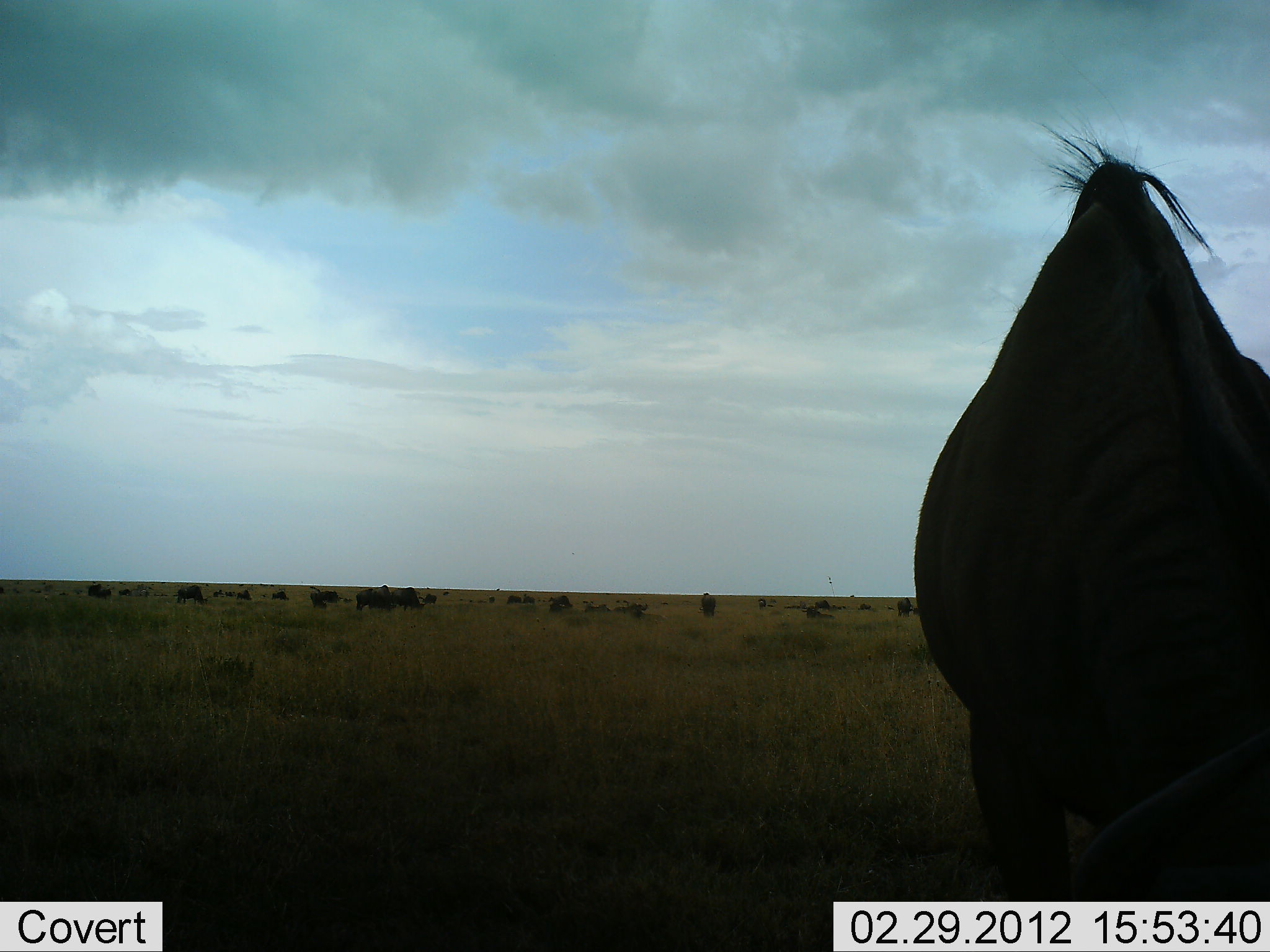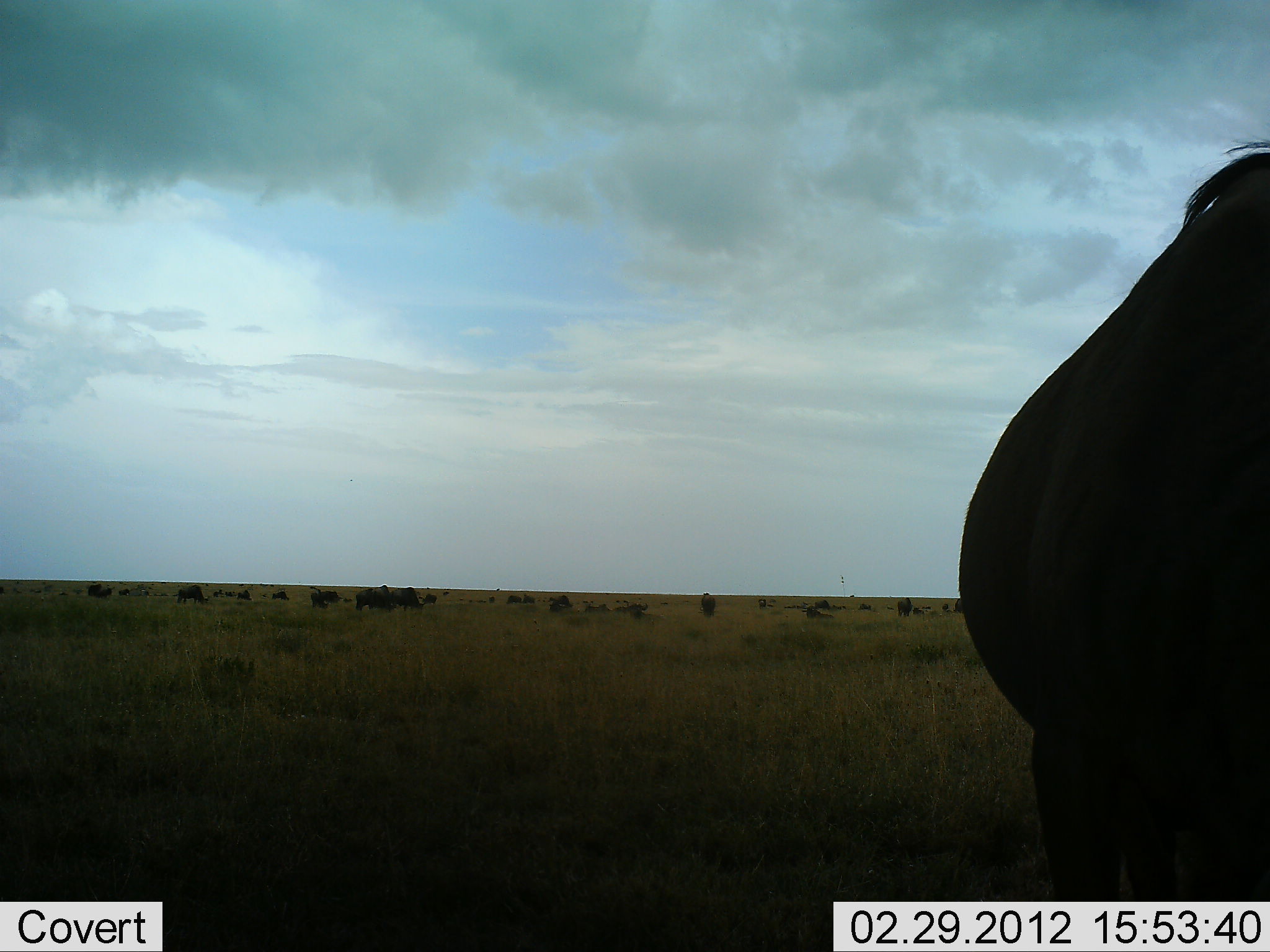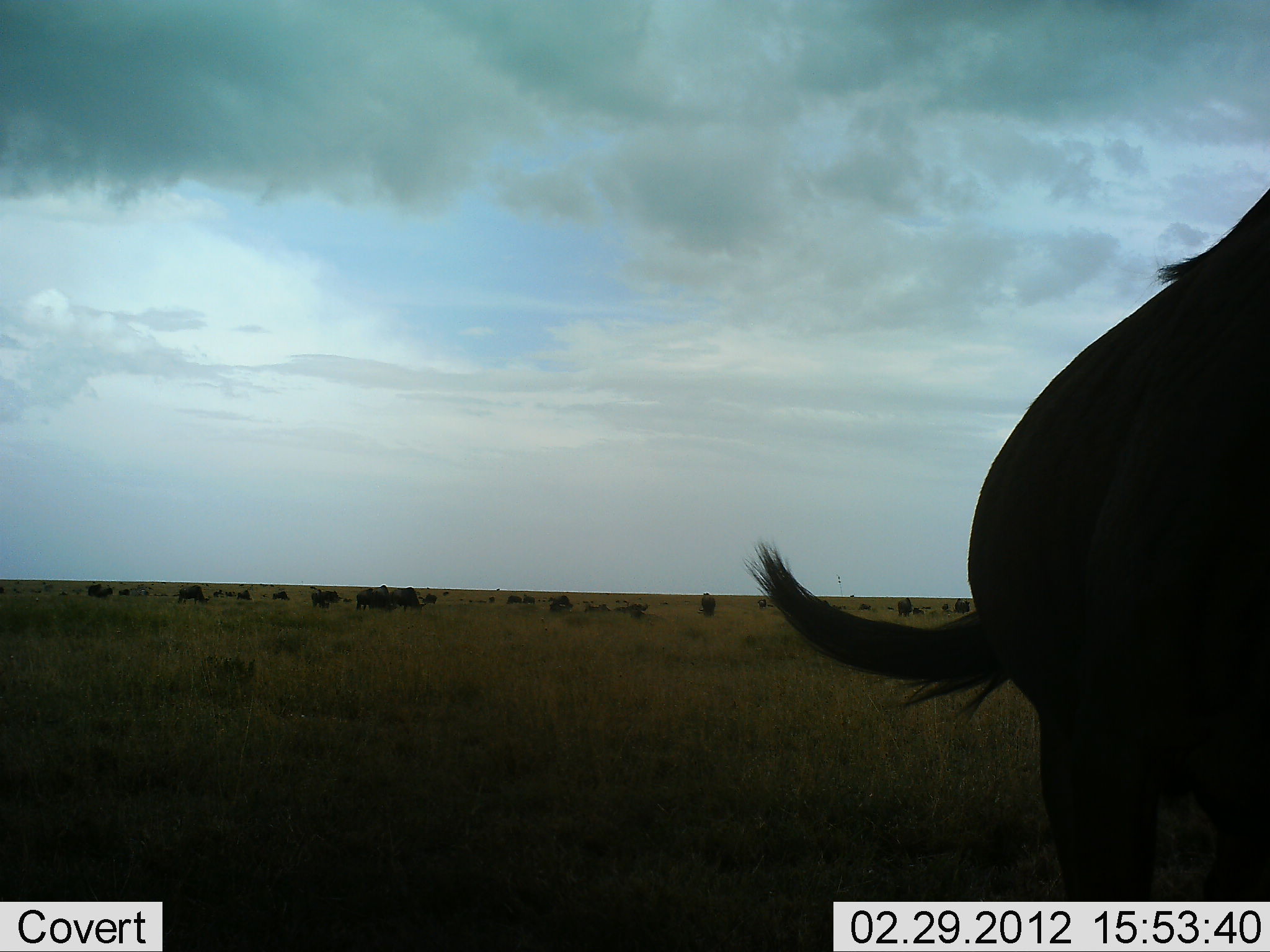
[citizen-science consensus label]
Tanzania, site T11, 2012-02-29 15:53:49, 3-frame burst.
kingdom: Animalia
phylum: Chordata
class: Mammalia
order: Artiodactyla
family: Bovidae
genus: Connochaetes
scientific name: Connochaetes taurinus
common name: blue wildebeest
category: wildebeest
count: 11-50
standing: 78%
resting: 6%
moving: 28%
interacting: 0%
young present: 0%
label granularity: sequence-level